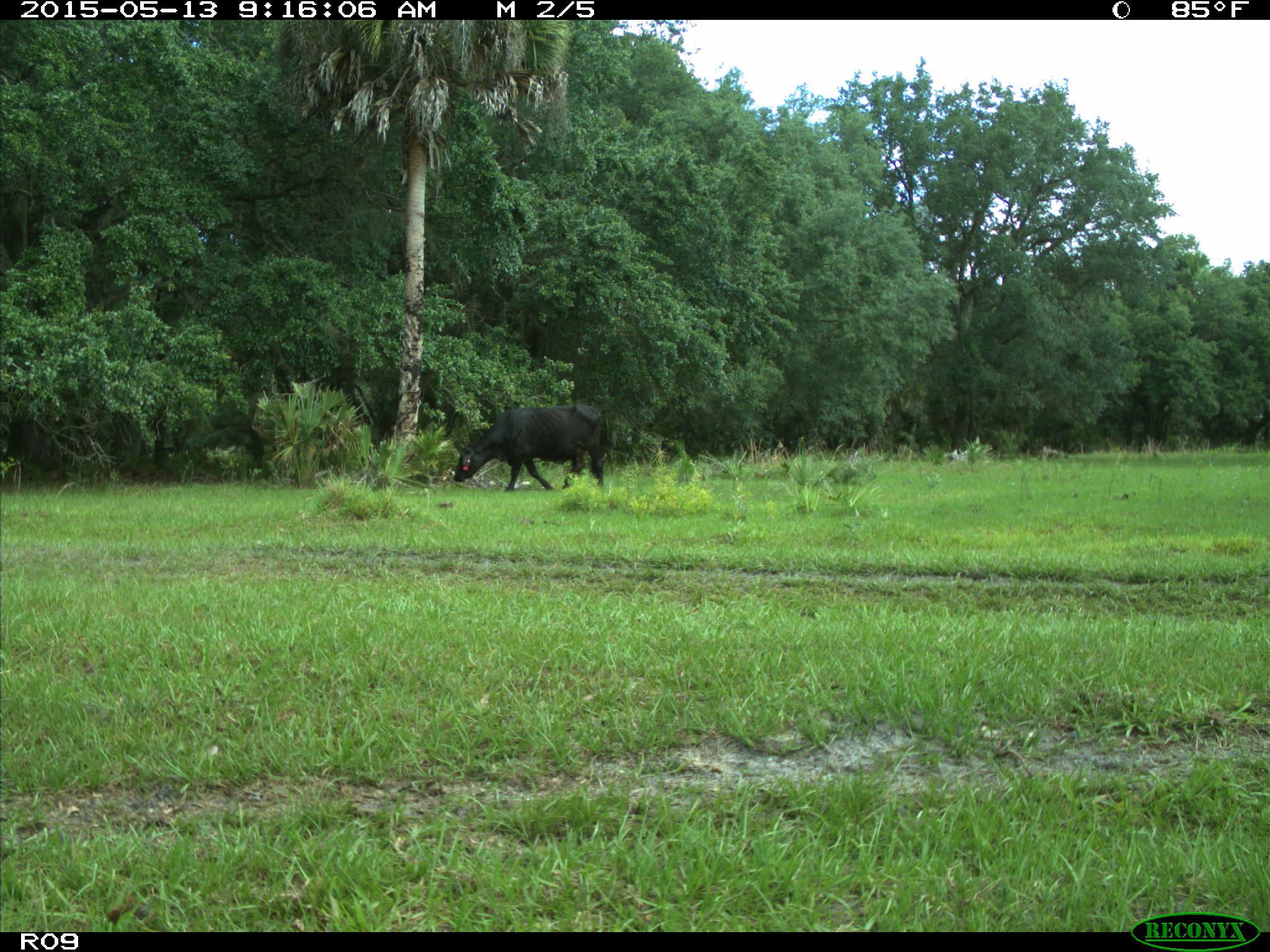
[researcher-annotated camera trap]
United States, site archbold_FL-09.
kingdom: Animalia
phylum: Chordata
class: Mammalia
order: Artiodactyla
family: Bovidae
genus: Bos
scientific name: Bos taurus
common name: domestic cow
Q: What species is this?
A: Bos taurus (domestic cow).